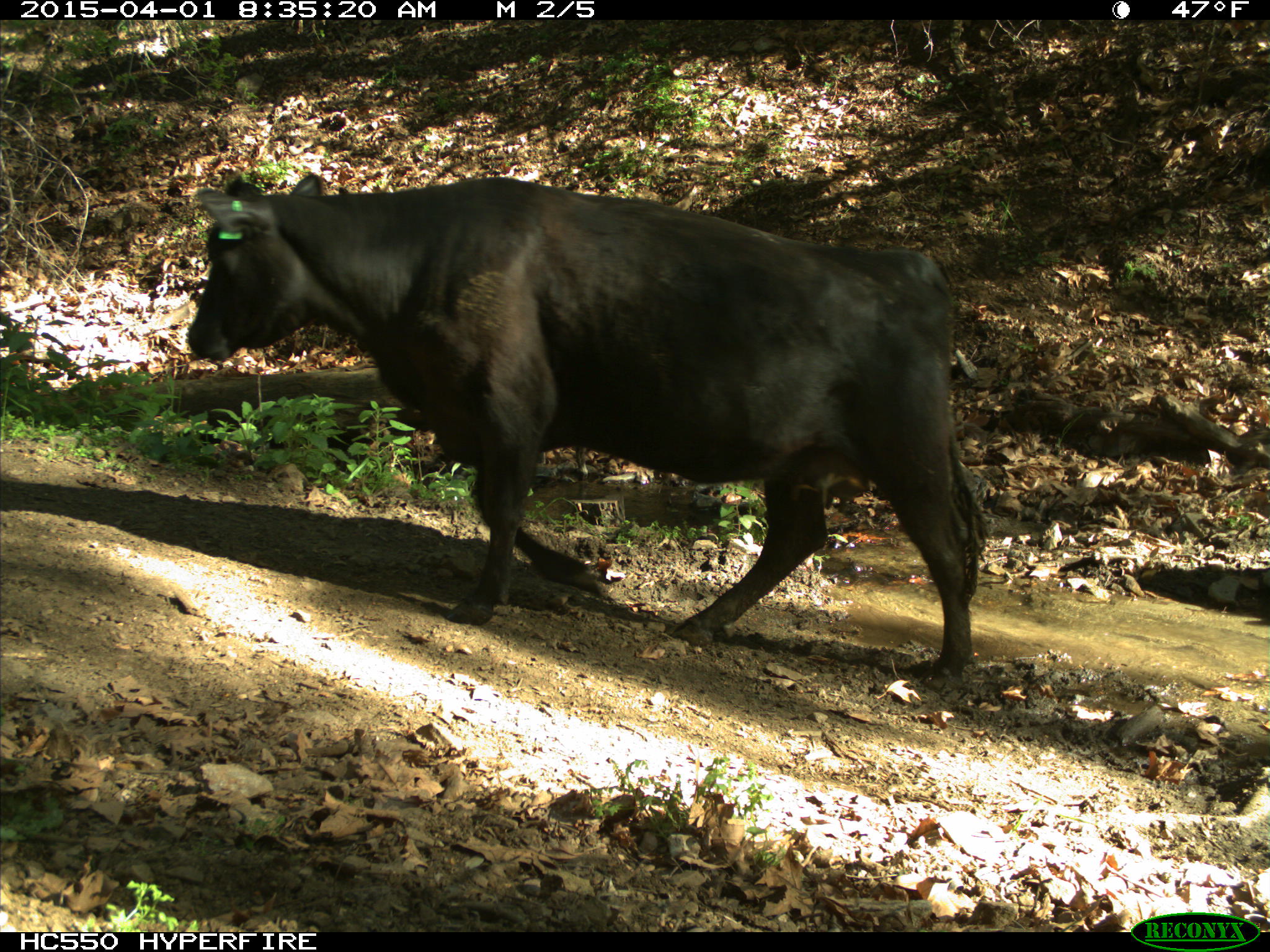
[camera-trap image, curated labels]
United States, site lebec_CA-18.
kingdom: Animalia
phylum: Chordata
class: Mammalia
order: Artiodactyla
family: Bovidae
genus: Bos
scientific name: Bos taurus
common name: domestic cow